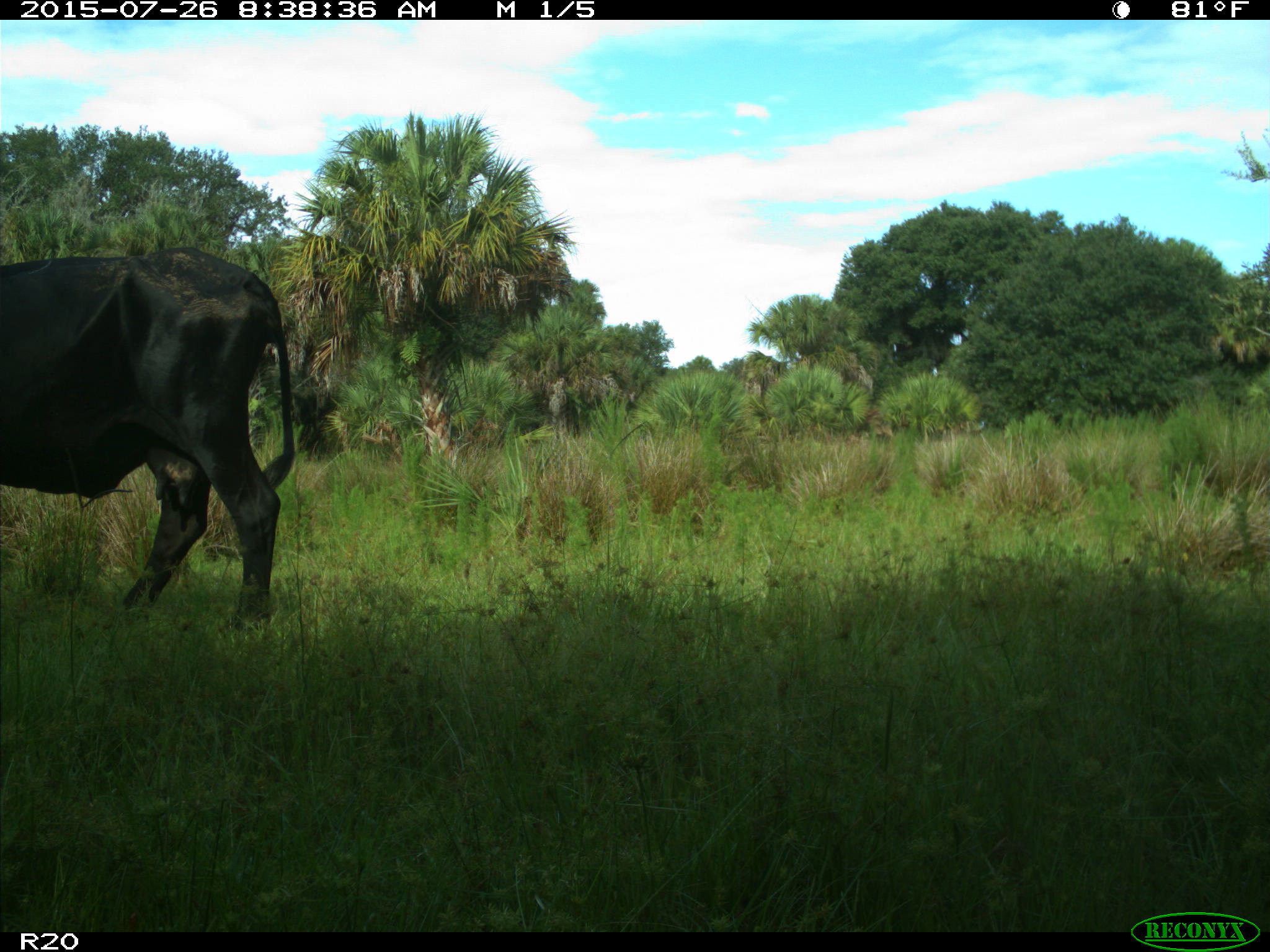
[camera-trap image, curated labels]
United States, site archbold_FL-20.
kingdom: Animalia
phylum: Chordata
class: Mammalia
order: Artiodactyla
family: Bovidae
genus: Bos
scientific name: Bos taurus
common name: domestic cow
Bos taurus (domestic cow).